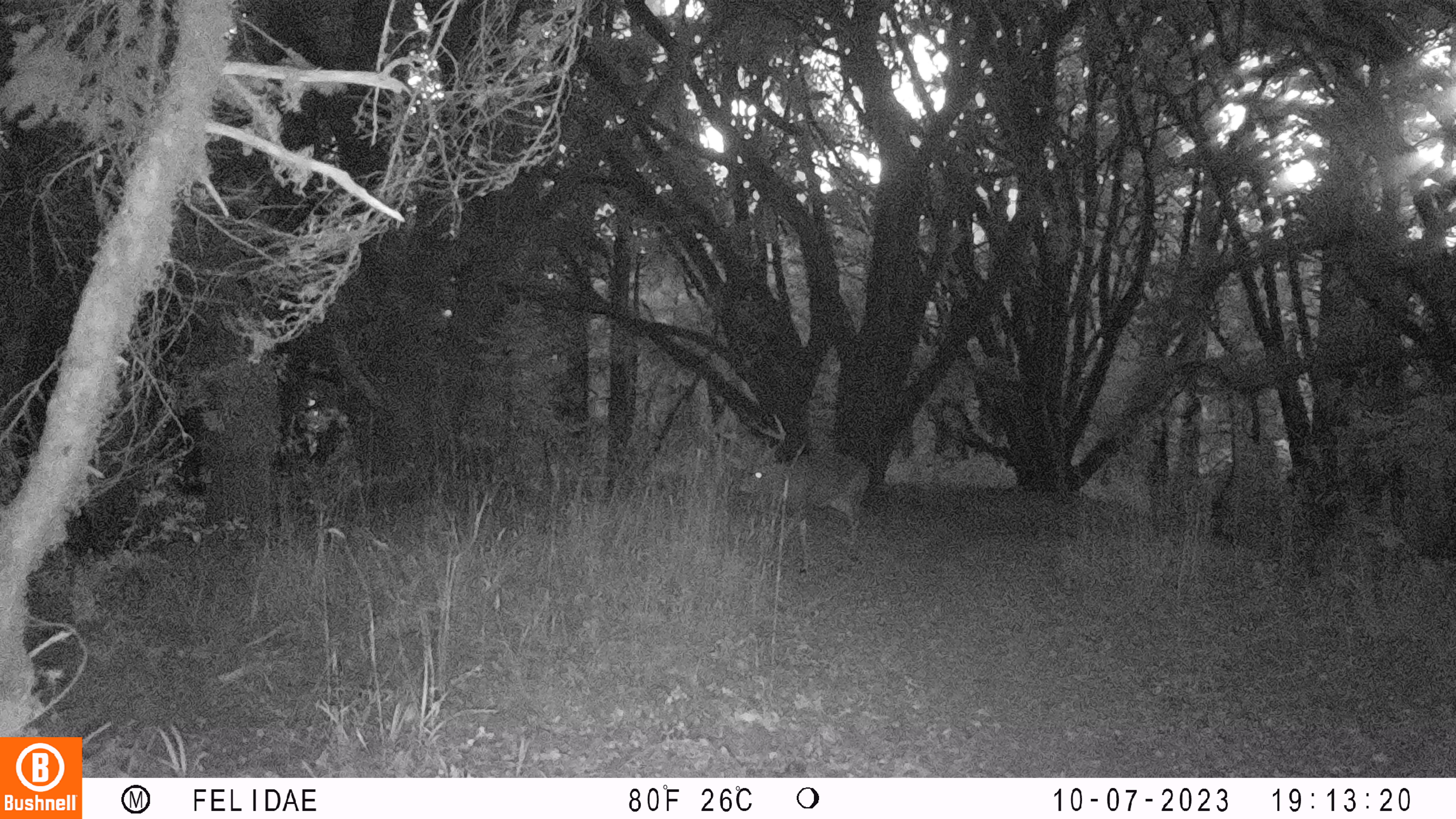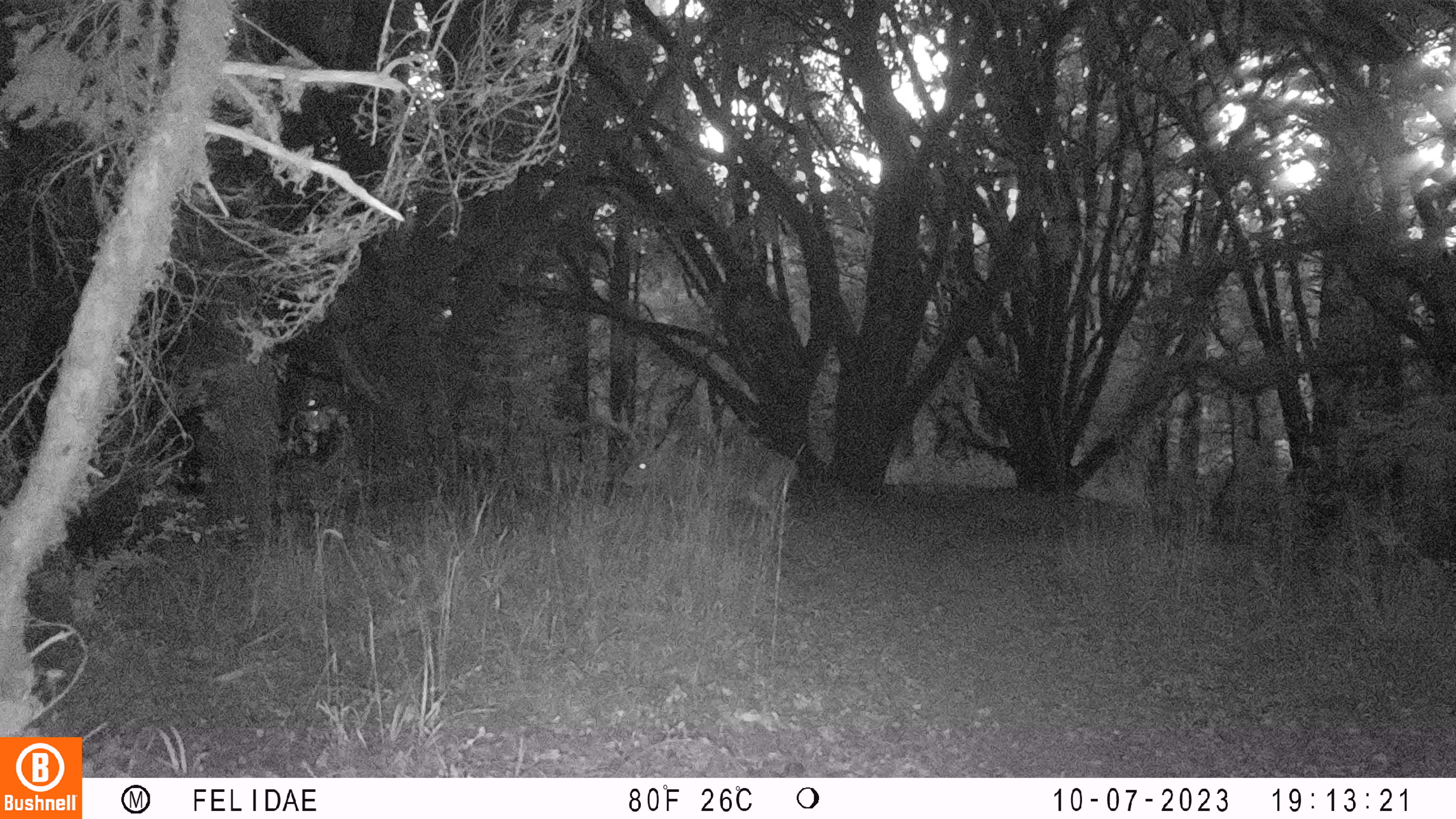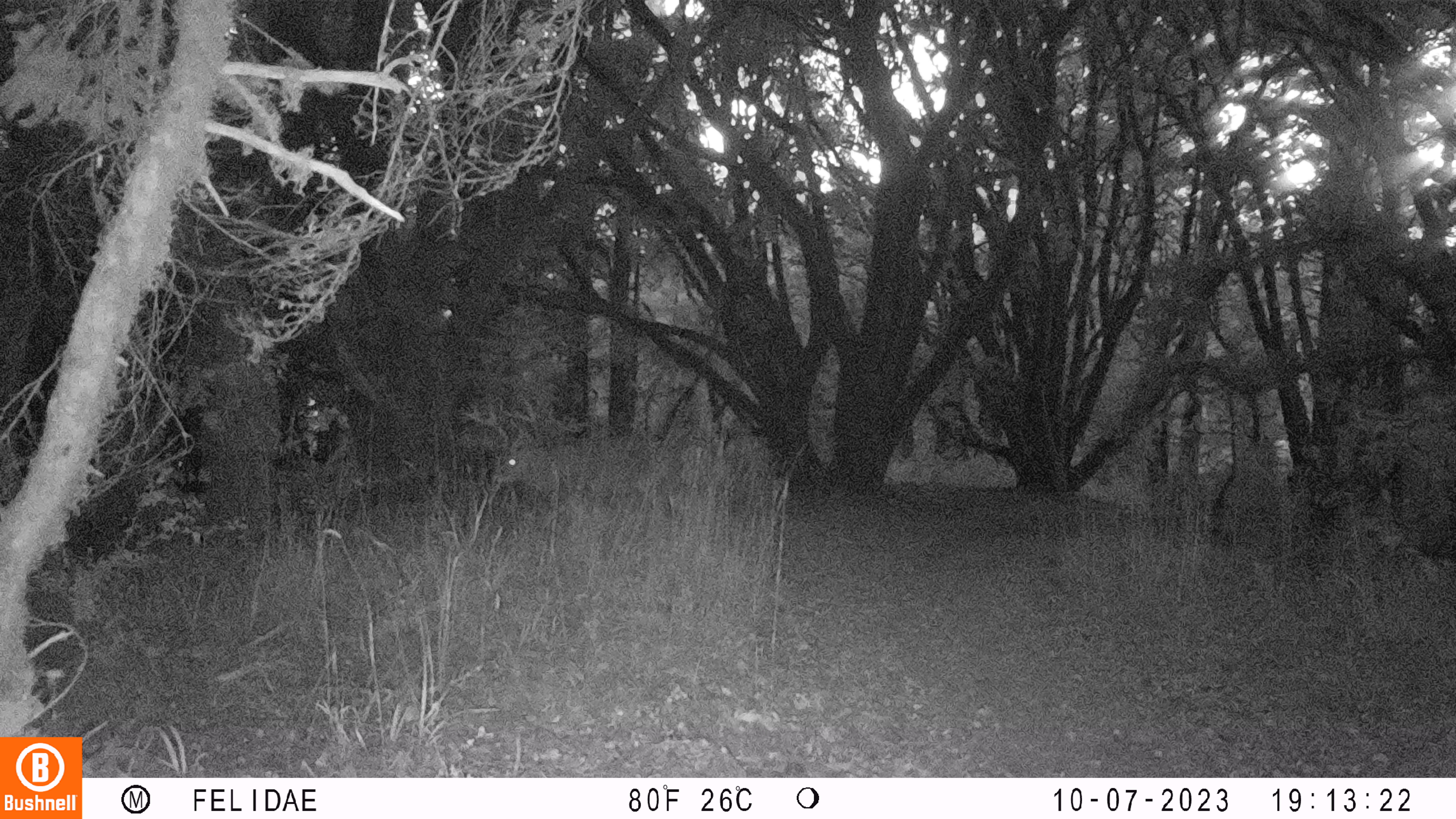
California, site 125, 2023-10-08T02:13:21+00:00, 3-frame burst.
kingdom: Animalia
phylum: Chordata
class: Mammalia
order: Artiodactyla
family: Cervidae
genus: Odocoileus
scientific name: Odocoileus hemionus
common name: mule deer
Mule deer (Odocoileus hemionus).